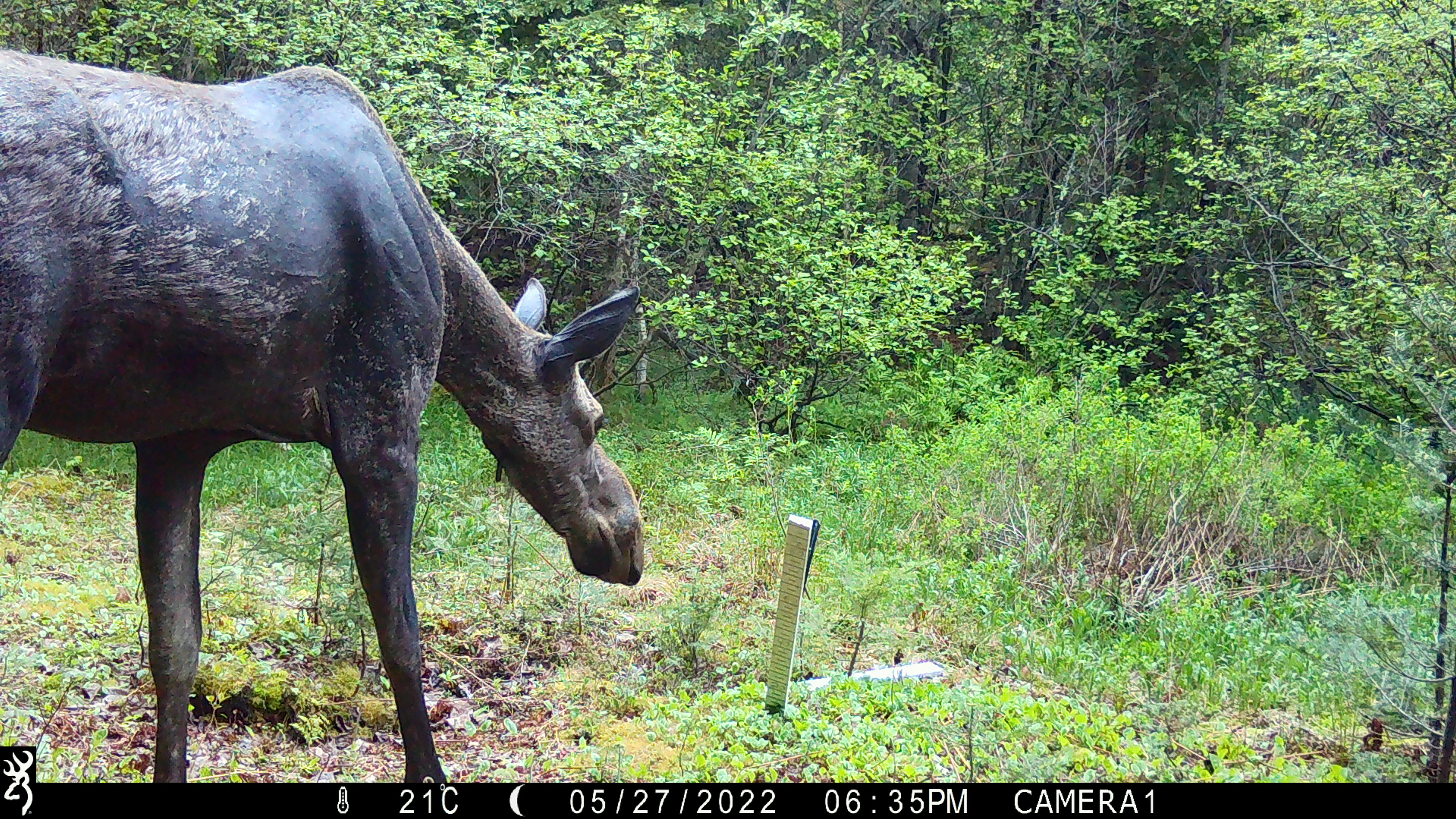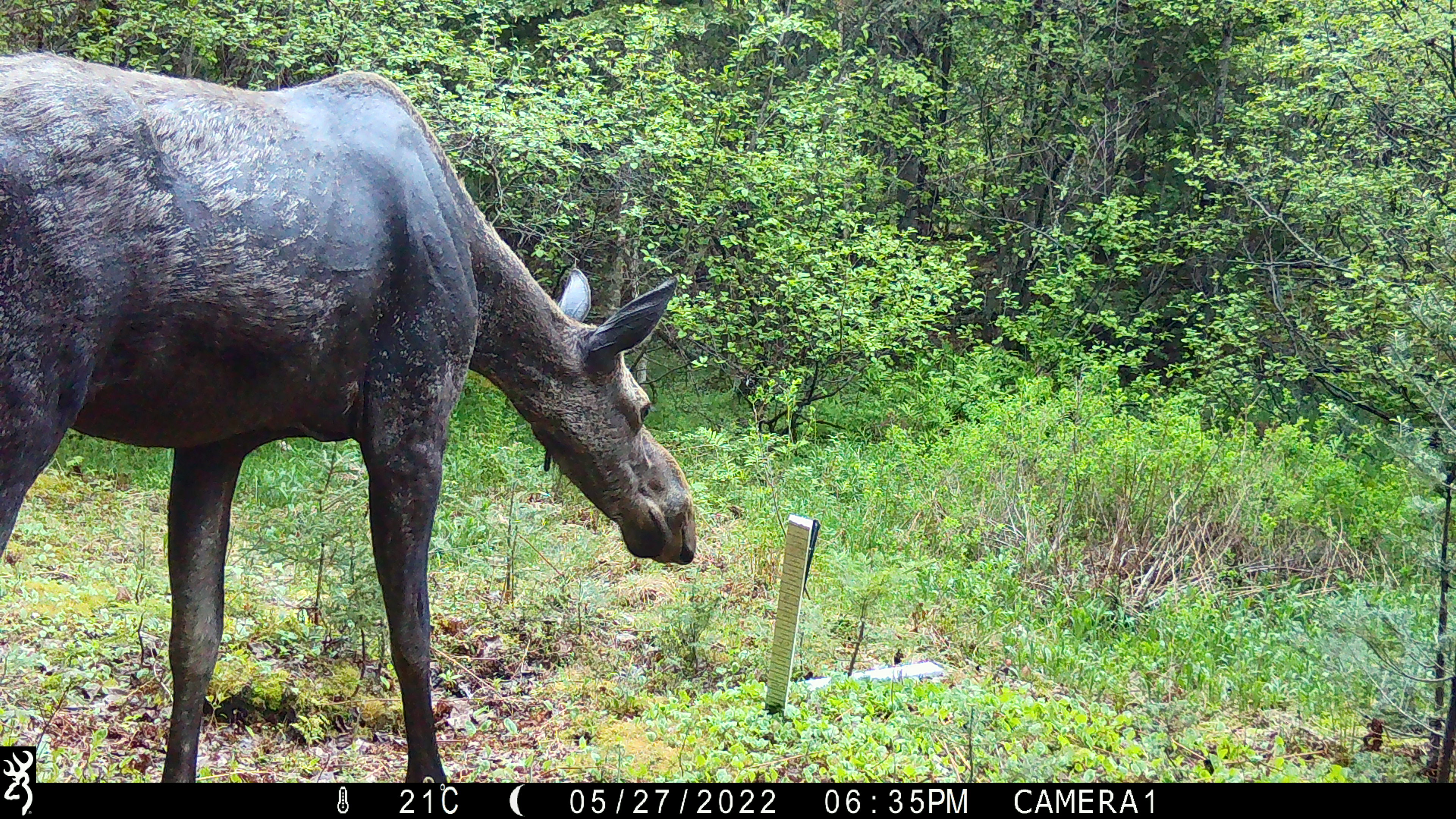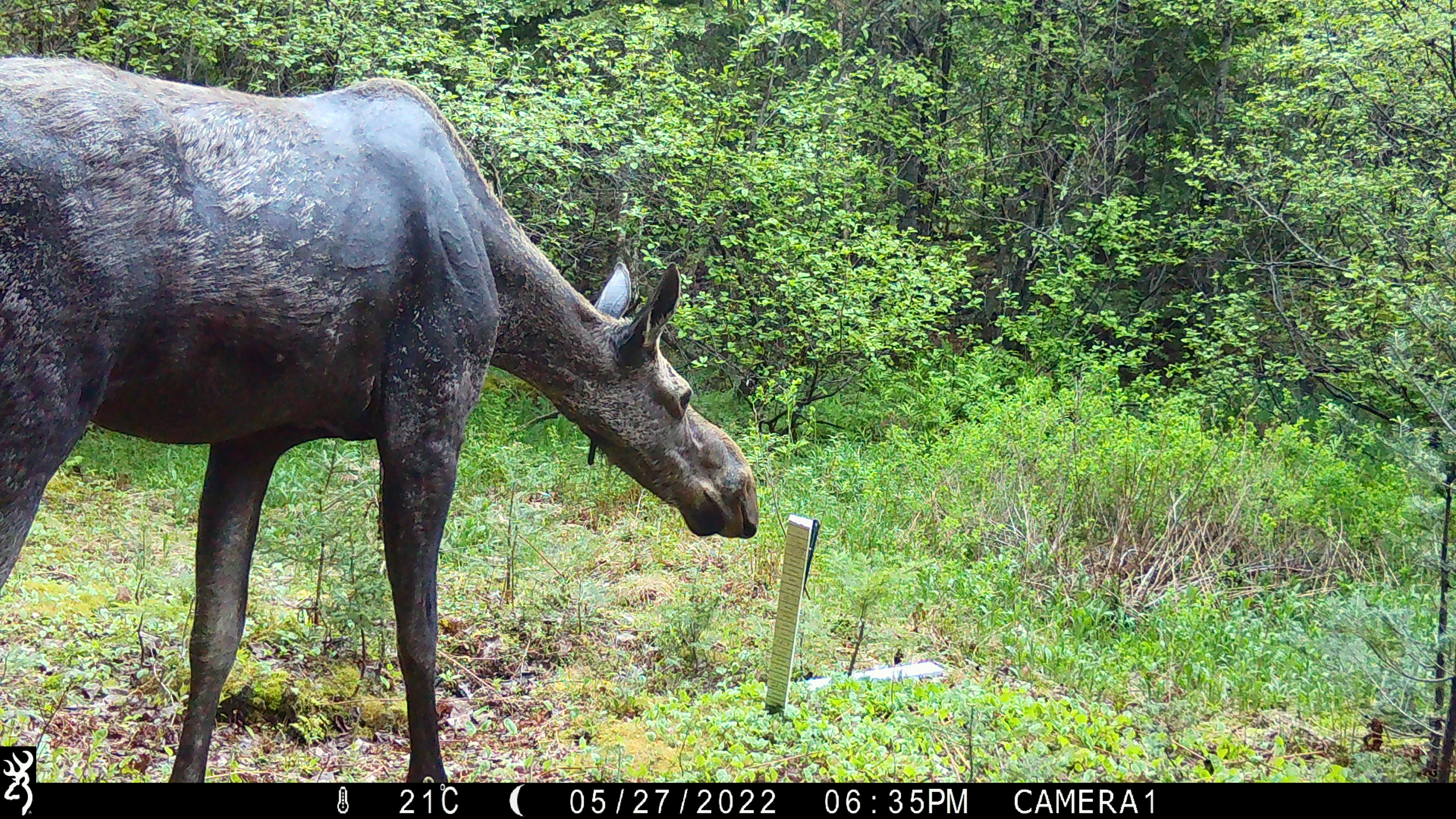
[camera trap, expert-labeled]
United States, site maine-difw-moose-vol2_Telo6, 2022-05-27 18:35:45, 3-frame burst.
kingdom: Animalia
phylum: Chordata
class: Mammalia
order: Artiodactyla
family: Cervidae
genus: Alces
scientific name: Alces alces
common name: moose